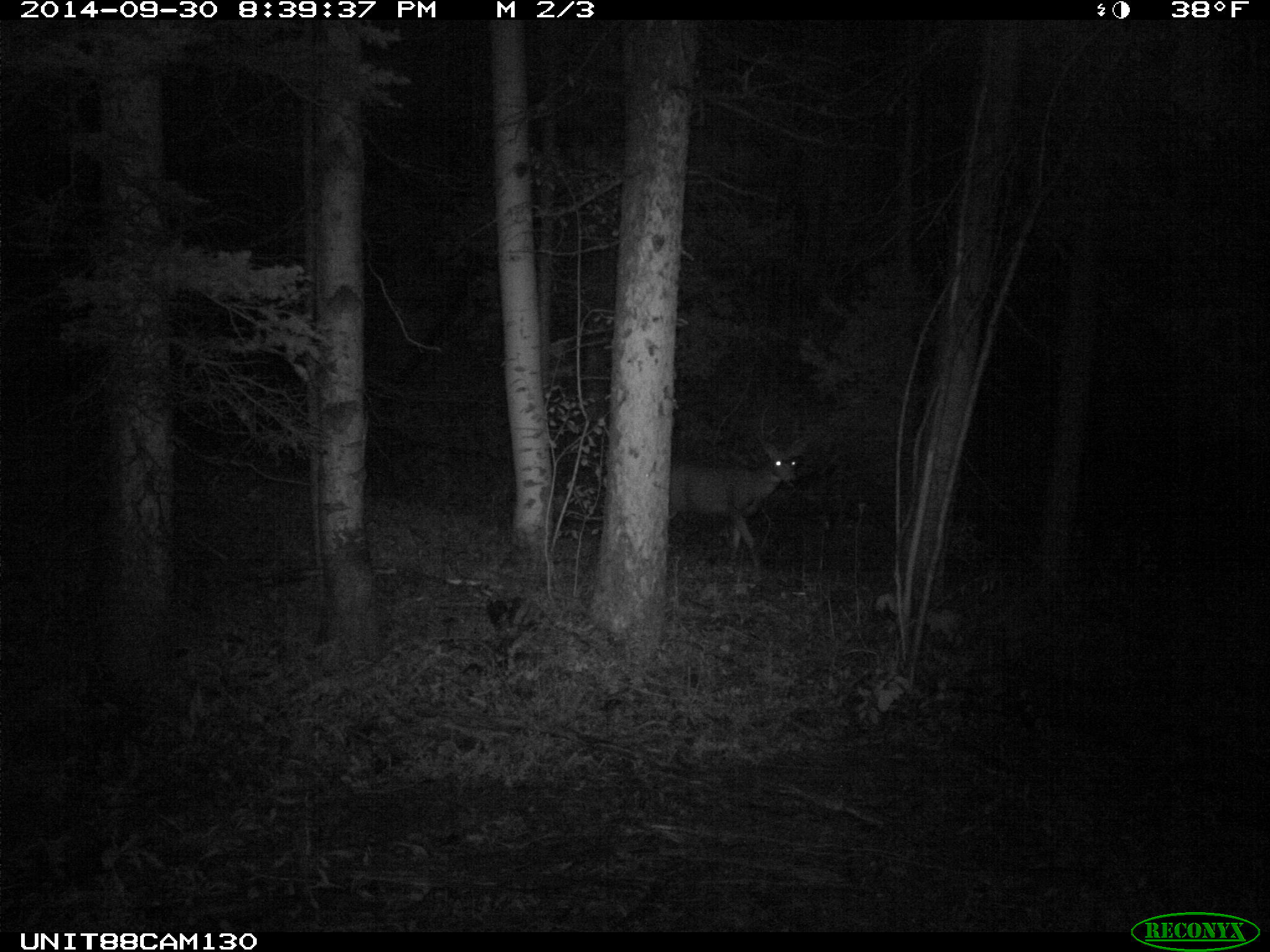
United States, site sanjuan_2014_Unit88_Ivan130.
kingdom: Animalia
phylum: Chordata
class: Mammalia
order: Artiodactyla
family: Cervidae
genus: Odocoileus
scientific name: Odocoileus hemionus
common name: mule deer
Odocoileus hemionus (mule deer).